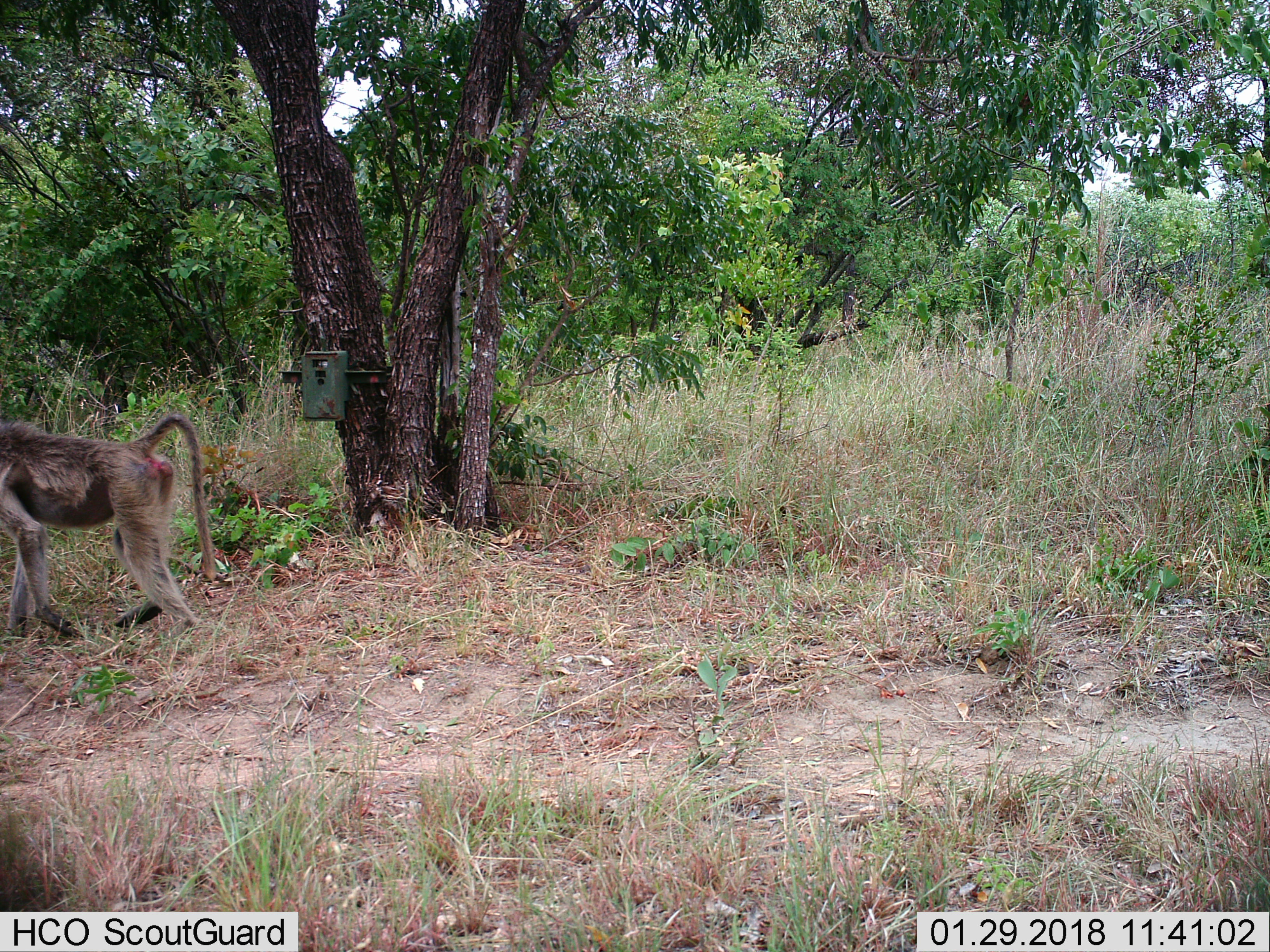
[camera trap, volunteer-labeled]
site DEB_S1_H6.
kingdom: Animalia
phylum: Chordata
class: Mammalia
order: Primates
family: Cercopithecidae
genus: Papio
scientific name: Papio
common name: baboon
Baboon (Papio), count 1. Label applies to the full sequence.